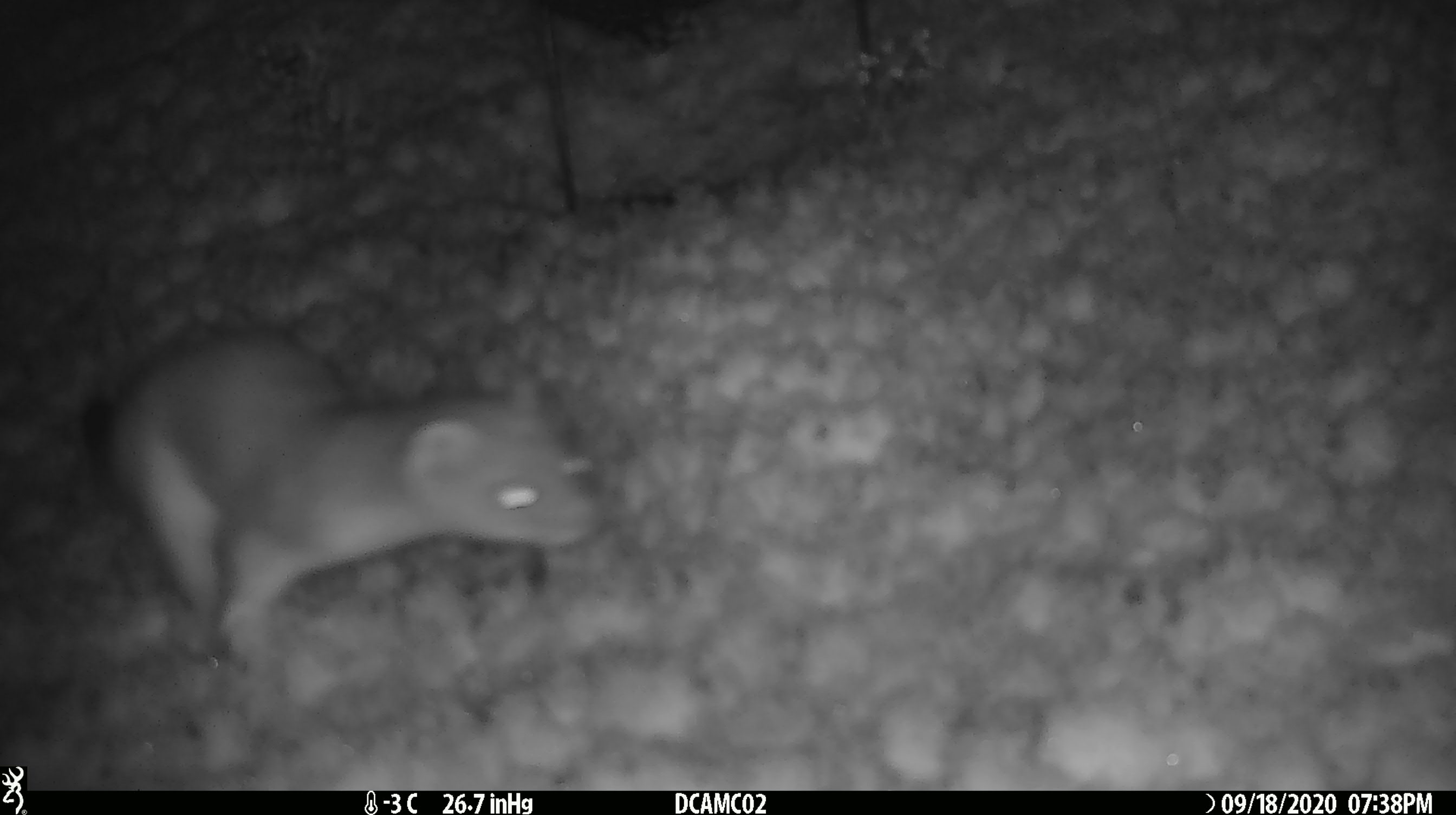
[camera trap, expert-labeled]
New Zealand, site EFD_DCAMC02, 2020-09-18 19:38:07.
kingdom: Animalia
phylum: Chordata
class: Mammalia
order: Carnivora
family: Mustelidae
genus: Mustela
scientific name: Mustela erminea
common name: stoat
Stoat (Mustela erminea).